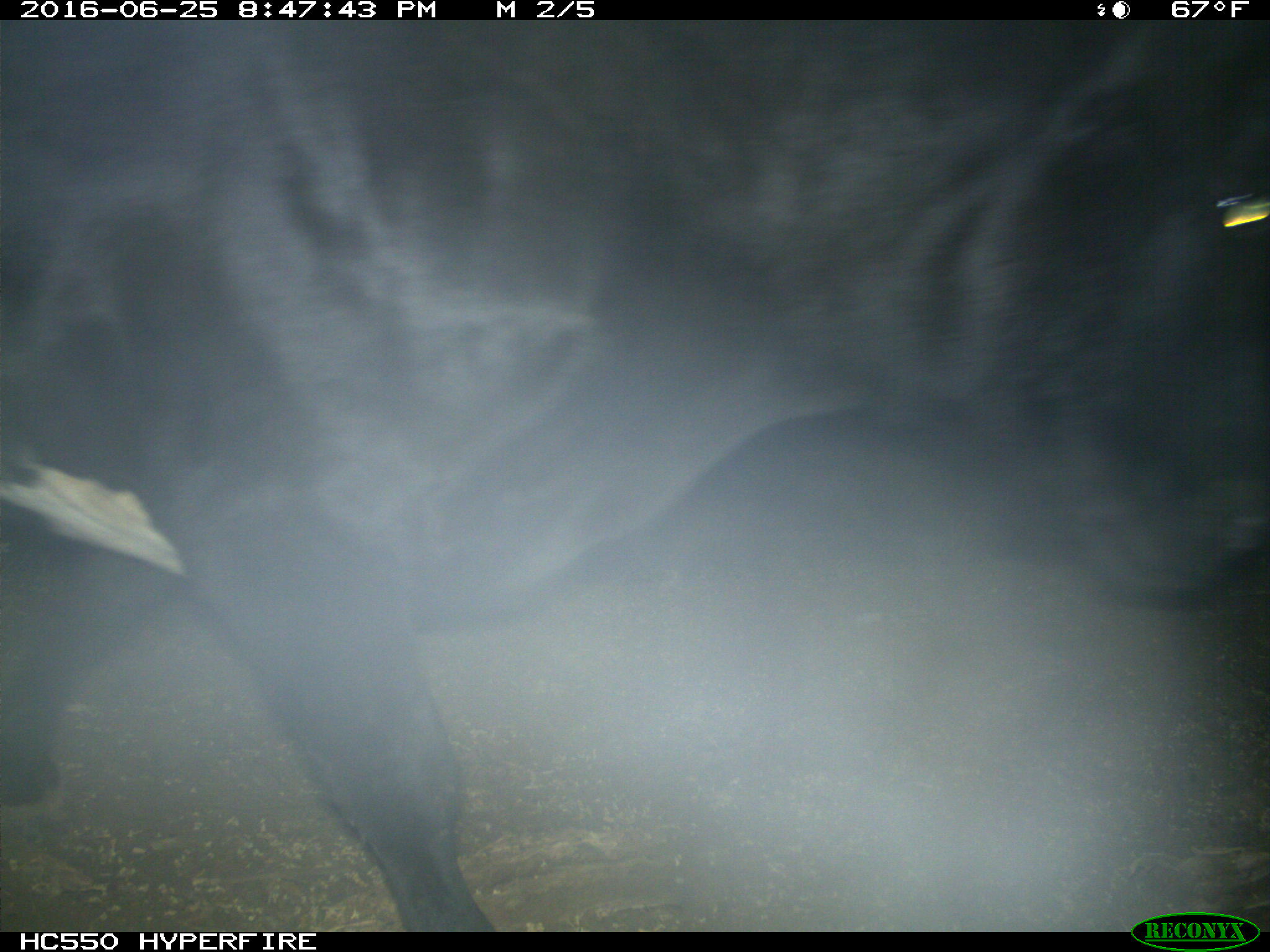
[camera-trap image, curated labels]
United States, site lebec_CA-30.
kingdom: Animalia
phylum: Chordata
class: Mammalia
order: Artiodactyla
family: Bovidae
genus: Bos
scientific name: Bos taurus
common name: domestic cow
Bos taurus (domestic cow).